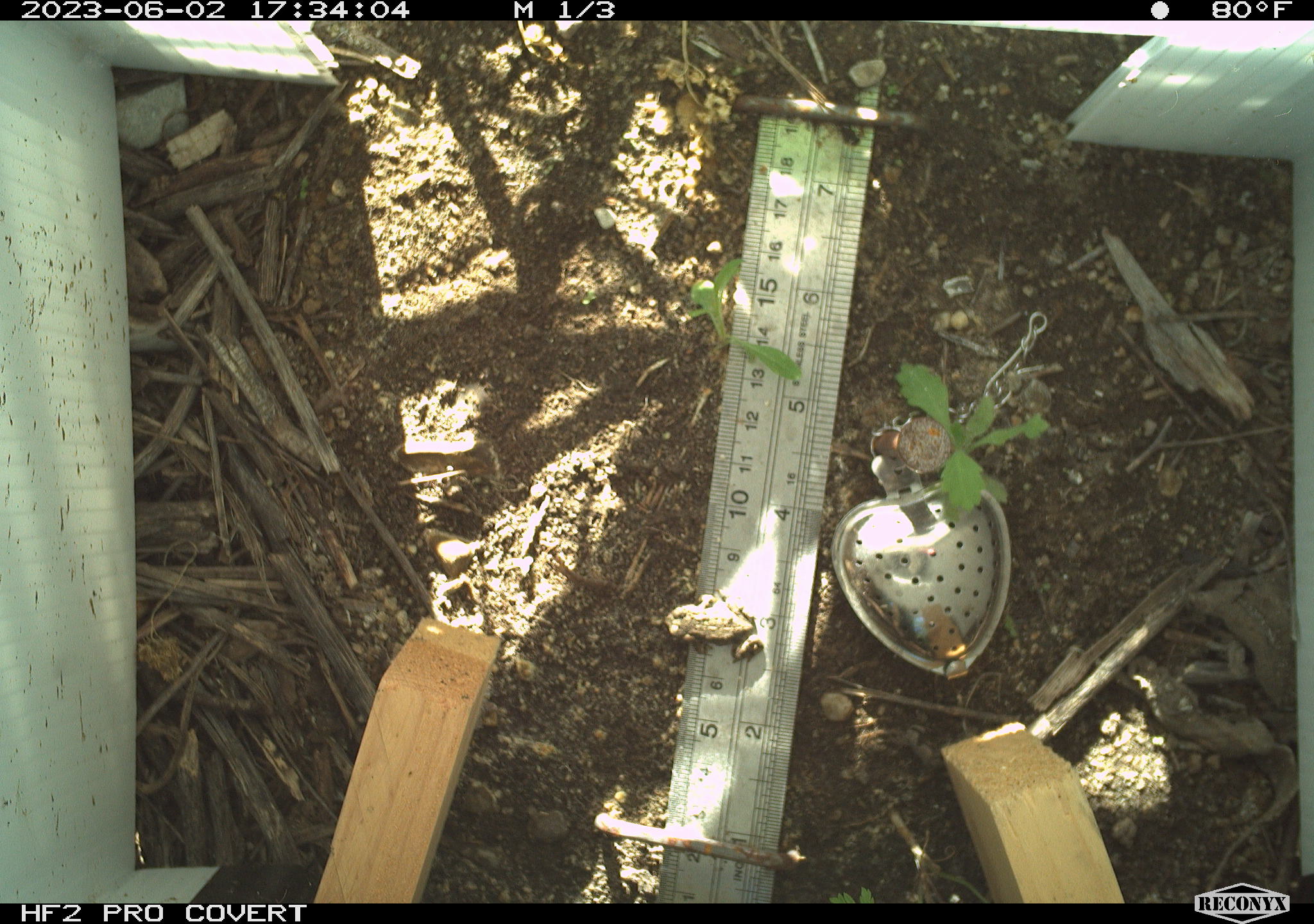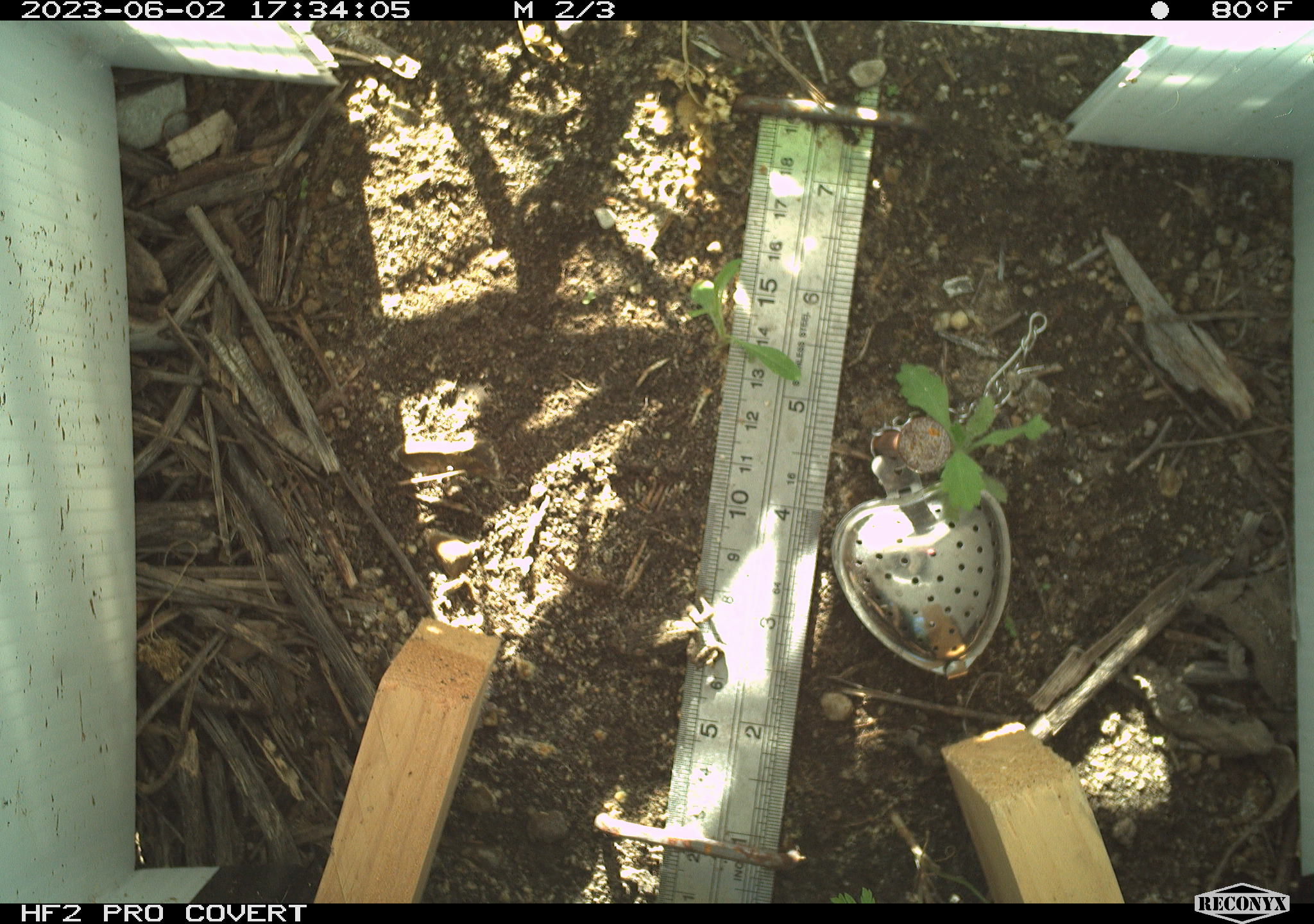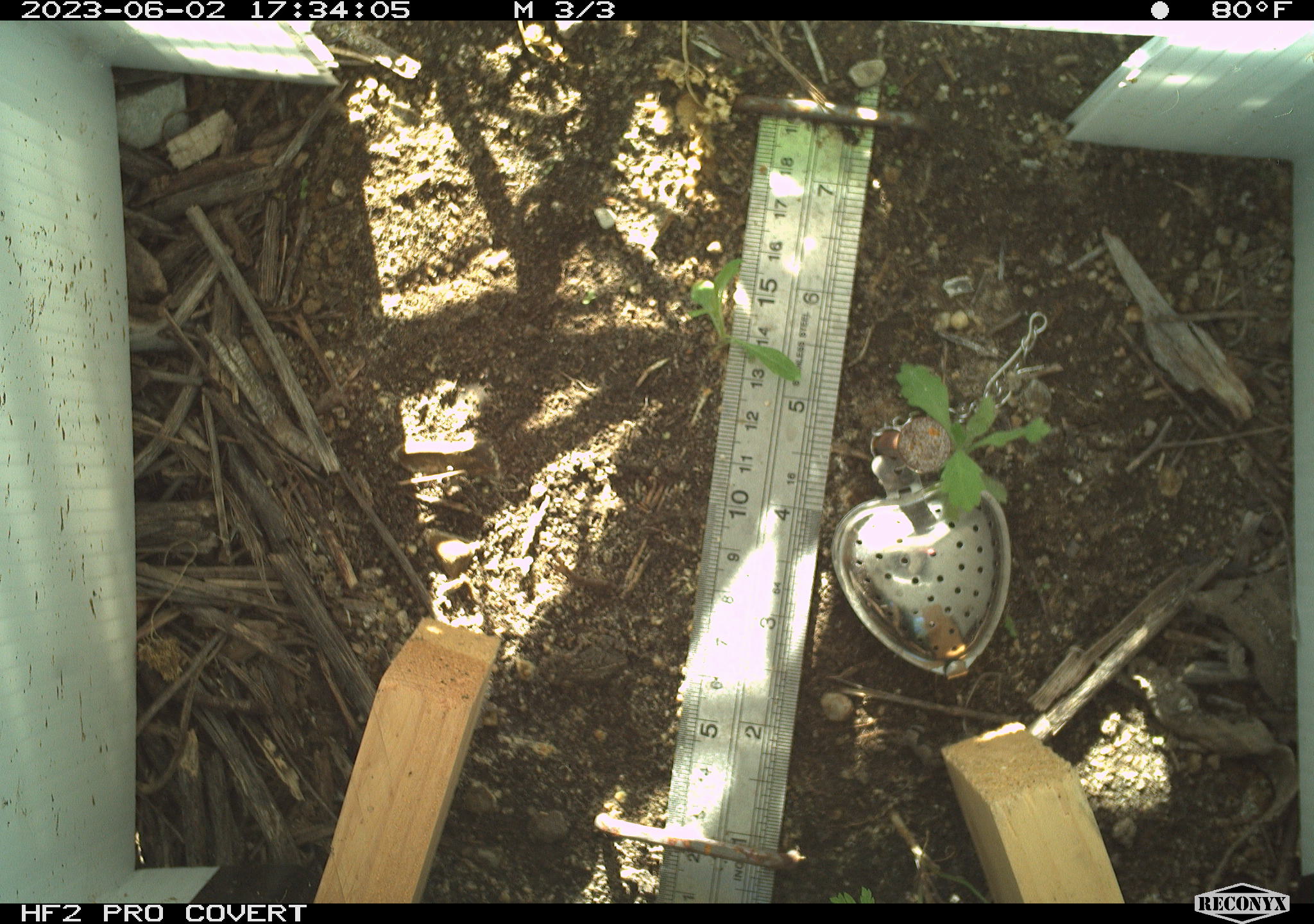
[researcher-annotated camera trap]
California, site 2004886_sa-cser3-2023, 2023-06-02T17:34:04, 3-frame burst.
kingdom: Animalia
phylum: Chordata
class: Amphibia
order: Anura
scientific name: Anura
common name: frogs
Frogs (Anura).